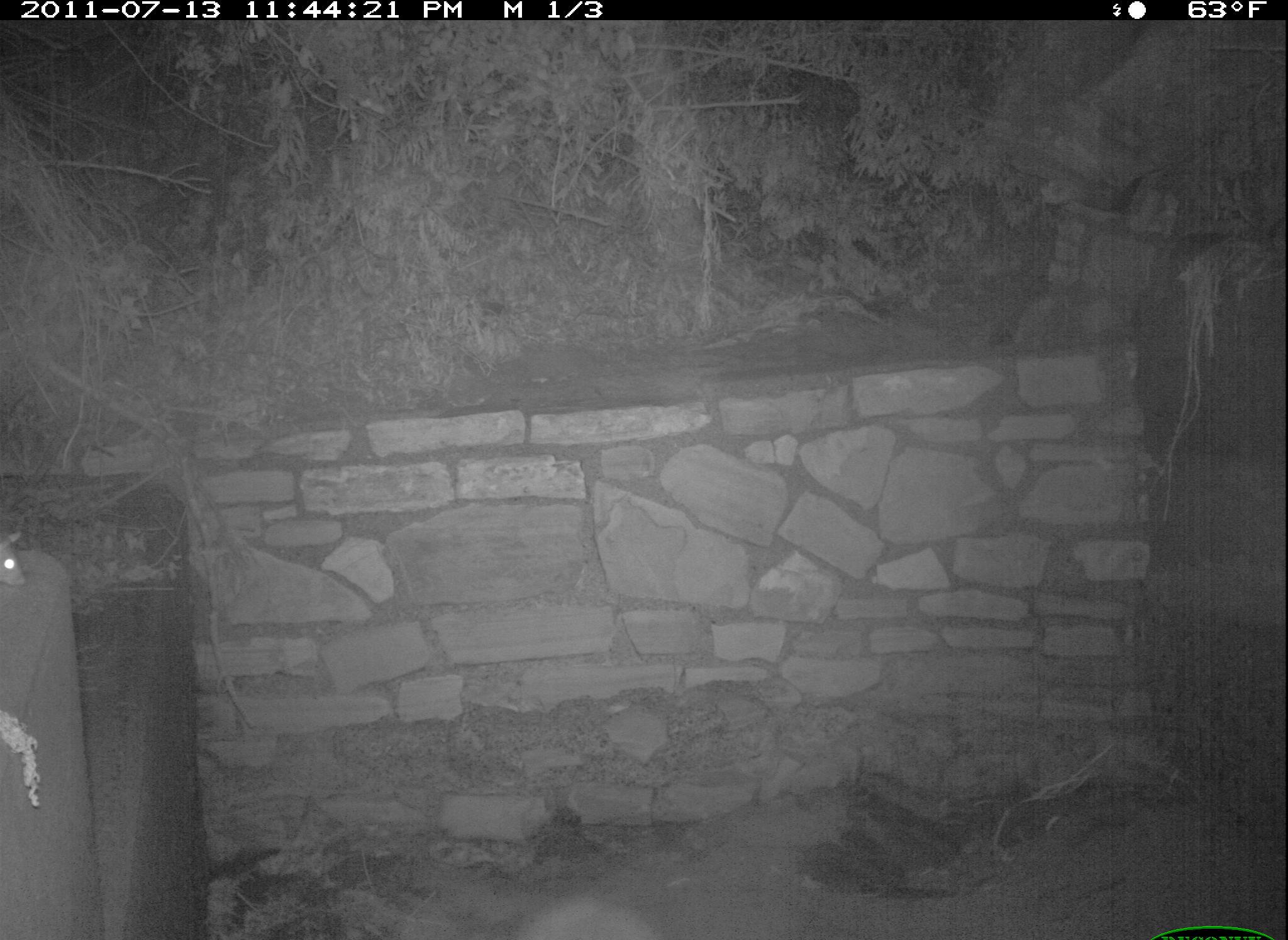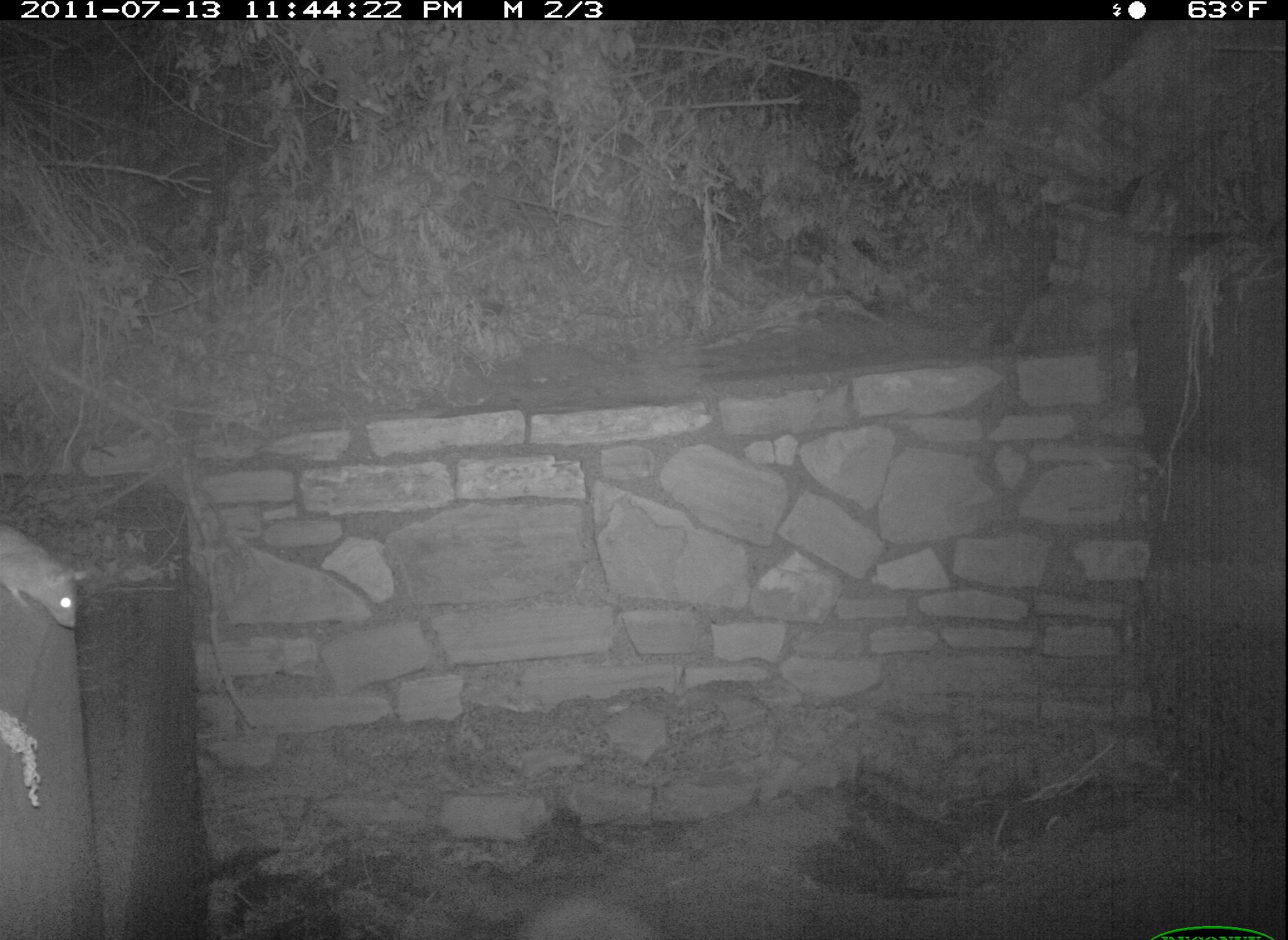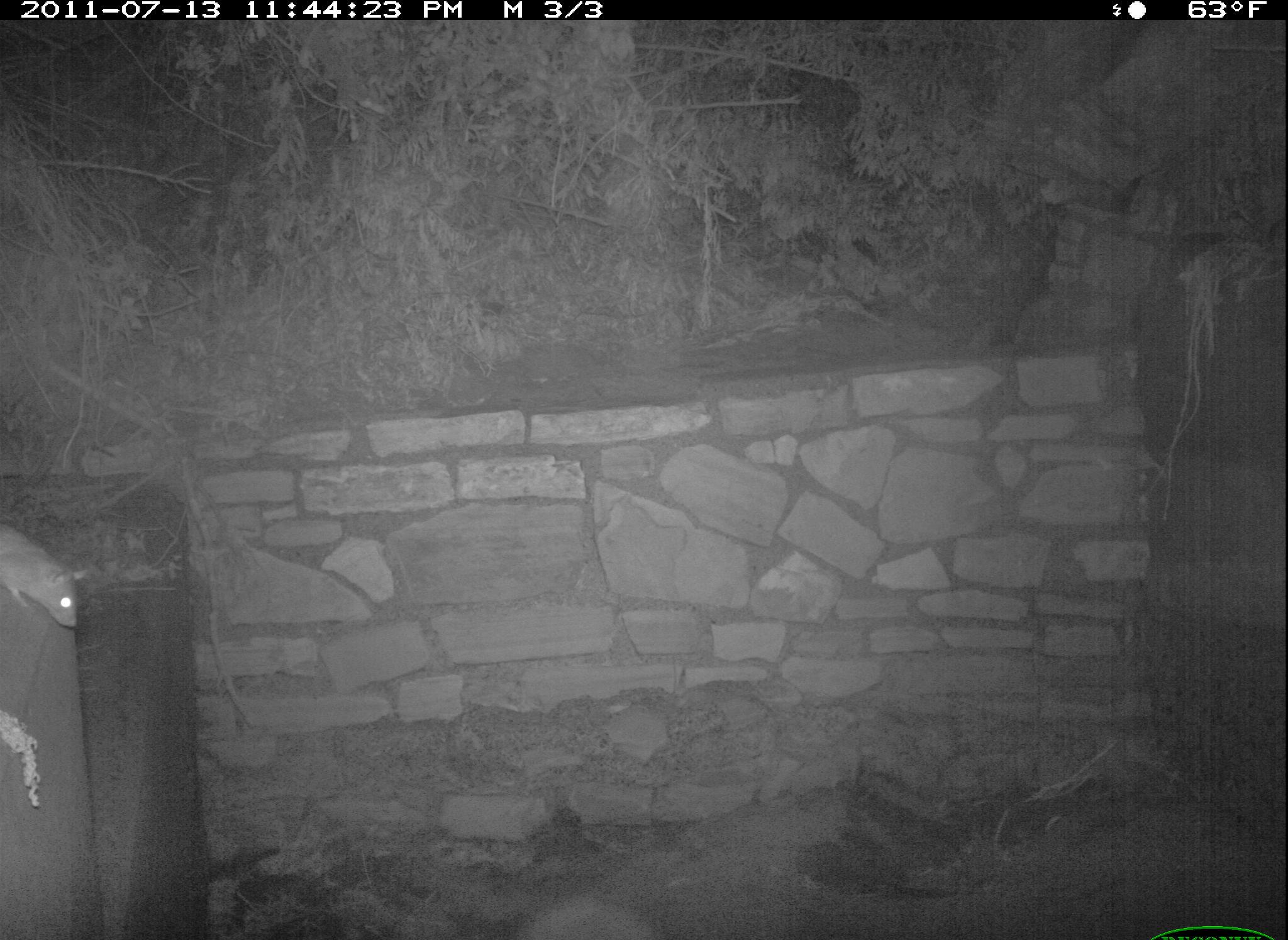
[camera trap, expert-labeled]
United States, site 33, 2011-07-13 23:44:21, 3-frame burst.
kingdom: Animalia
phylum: Chordata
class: Mammalia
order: Rodentia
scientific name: Rodentia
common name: rodent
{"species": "rodent (Rodentia)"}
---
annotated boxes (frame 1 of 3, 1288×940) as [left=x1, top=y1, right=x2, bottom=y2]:
rodent: [left=0, top=522, right=40, bottom=612]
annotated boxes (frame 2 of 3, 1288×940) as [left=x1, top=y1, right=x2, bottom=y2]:
rodent: [left=0, top=512, right=98, bottom=649]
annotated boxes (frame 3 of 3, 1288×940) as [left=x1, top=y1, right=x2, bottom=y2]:
rodent: [left=0, top=490, right=95, bottom=641]